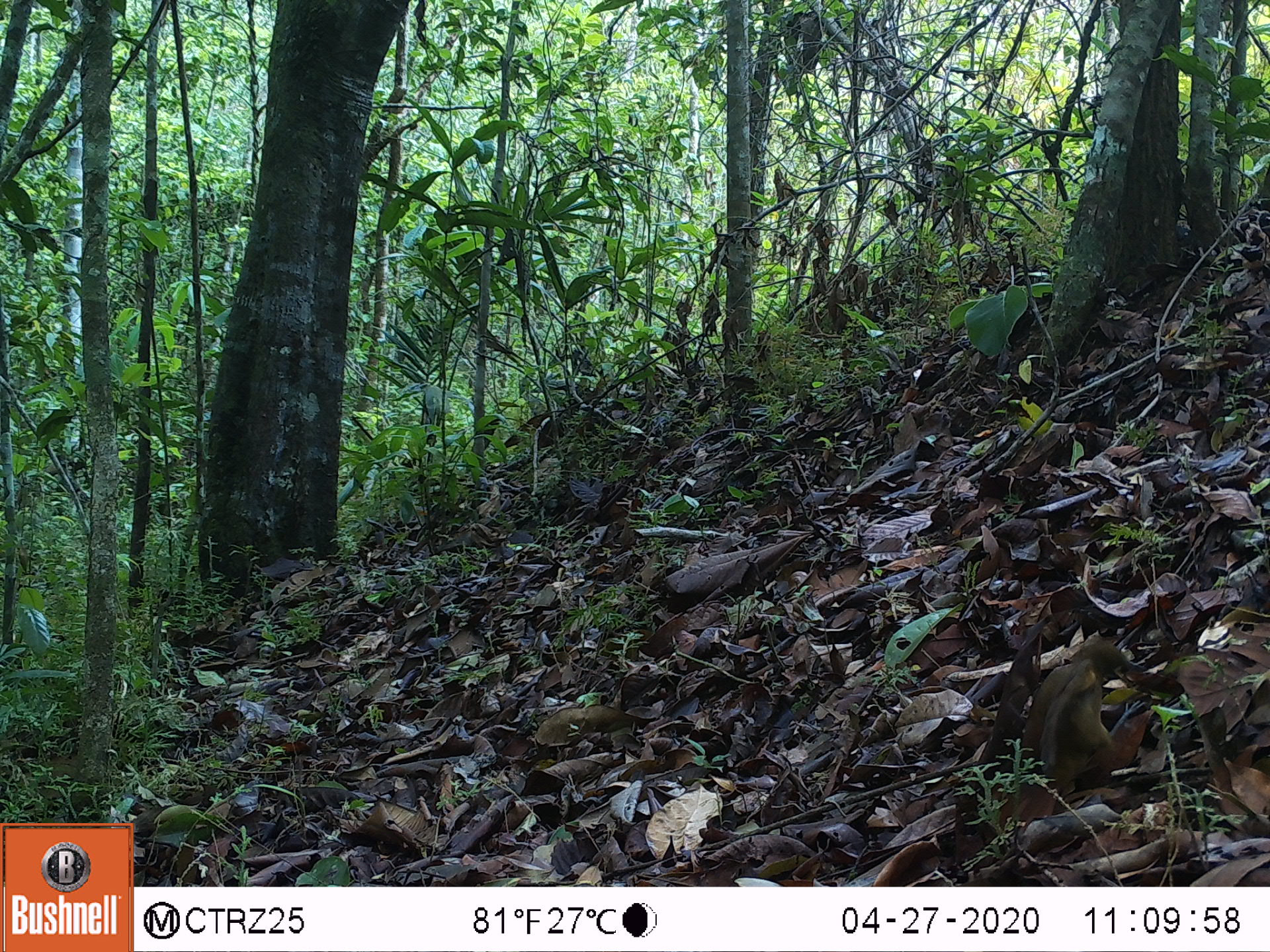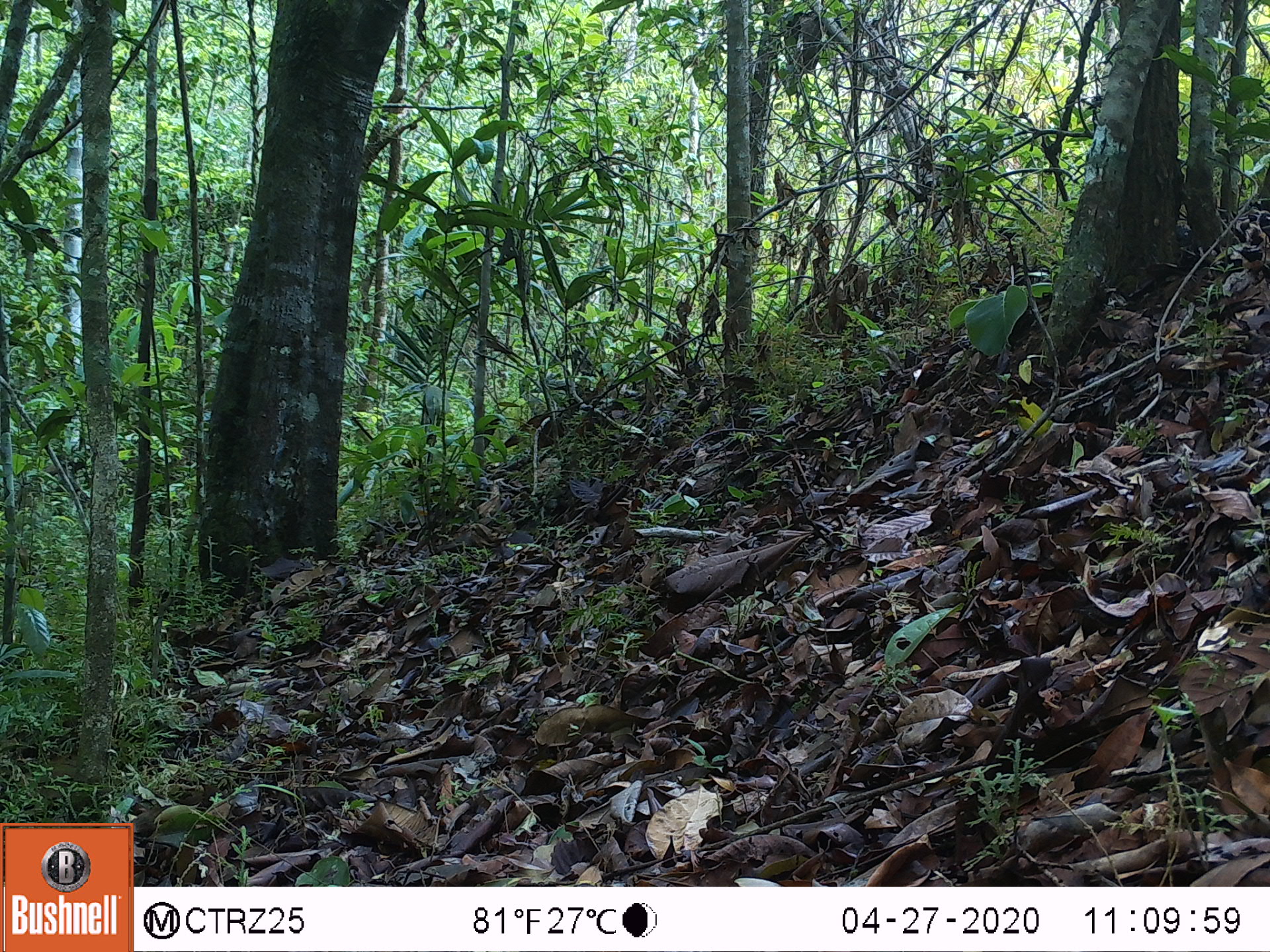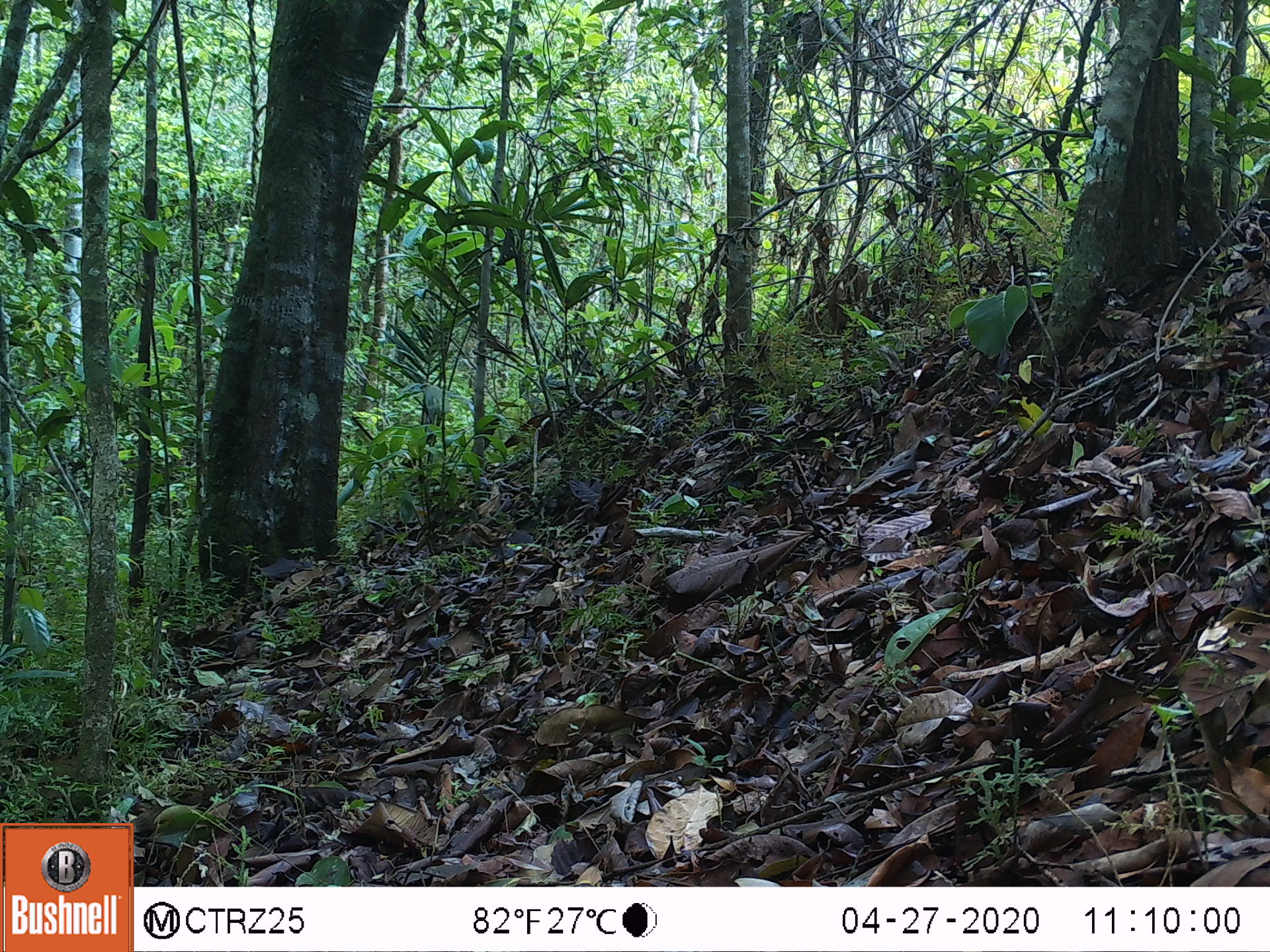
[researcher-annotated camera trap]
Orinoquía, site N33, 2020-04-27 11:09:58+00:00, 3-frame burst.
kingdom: Animalia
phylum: Chordata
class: Aves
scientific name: Aves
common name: bird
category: unknown bird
Unknown bird (bird) (Aves).